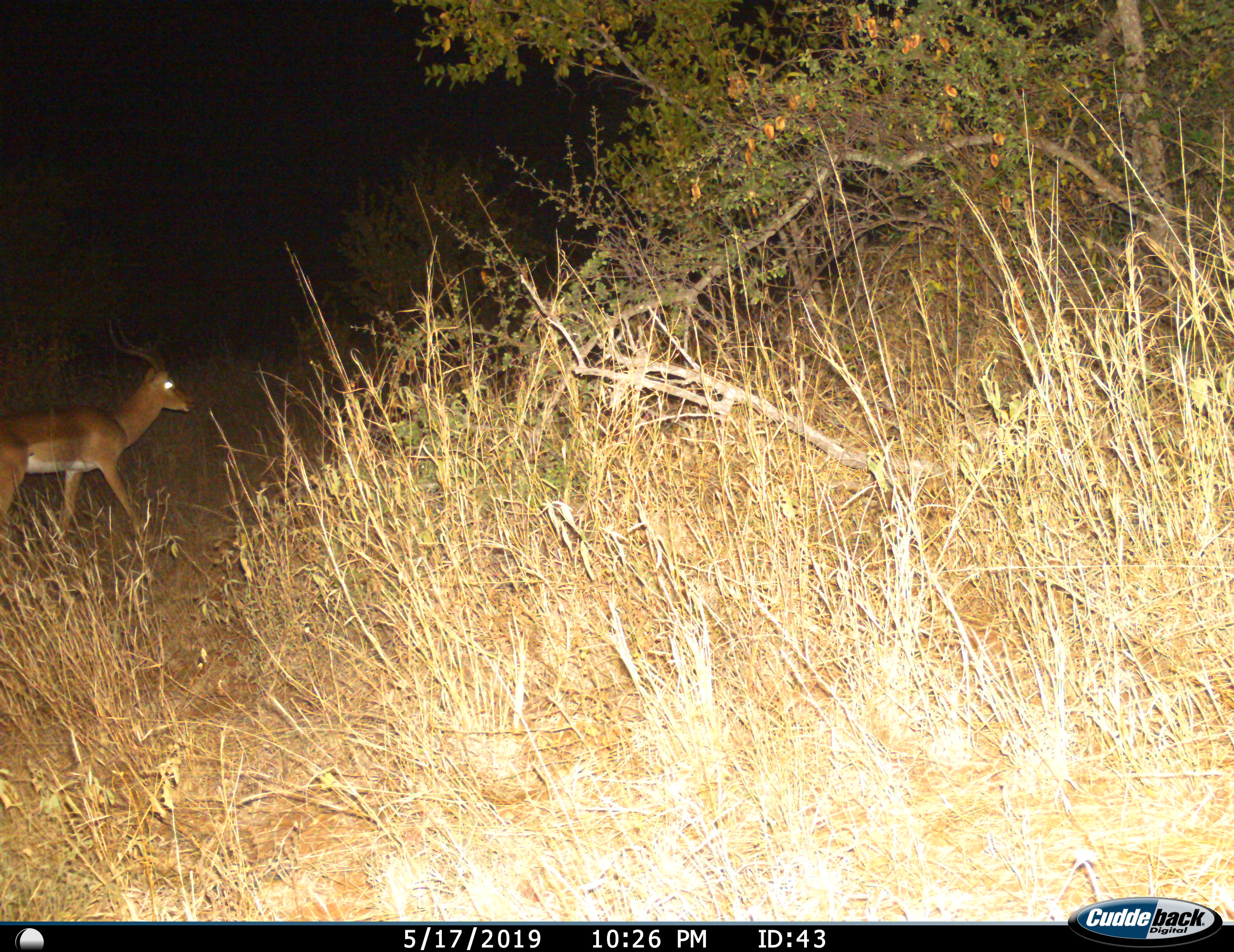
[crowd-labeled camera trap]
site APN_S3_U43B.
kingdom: Animalia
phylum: Chordata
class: Mammalia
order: Artiodactyla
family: Bovidae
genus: Aepyceros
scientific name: Aepyceros melampus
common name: impala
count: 1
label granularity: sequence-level